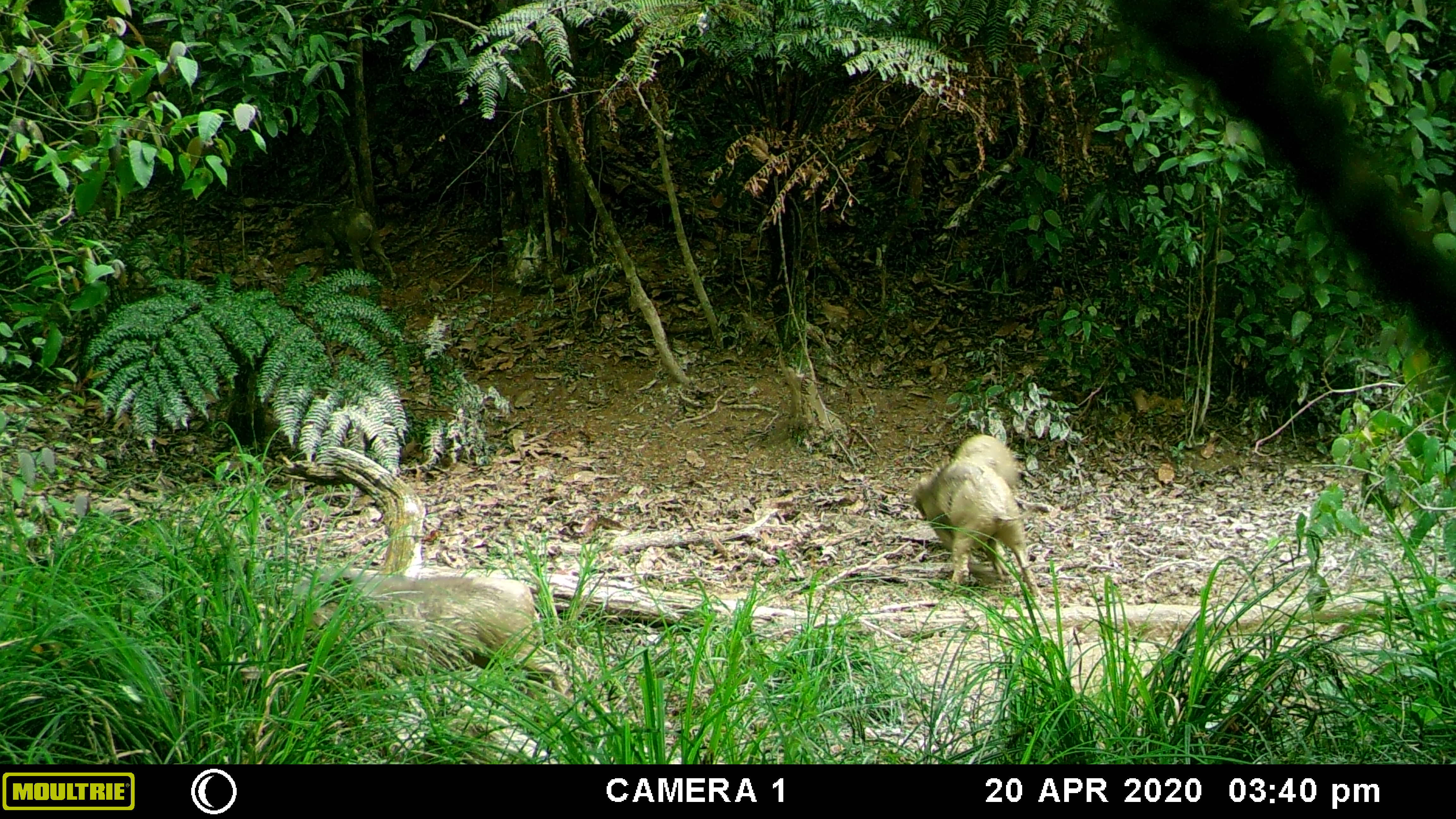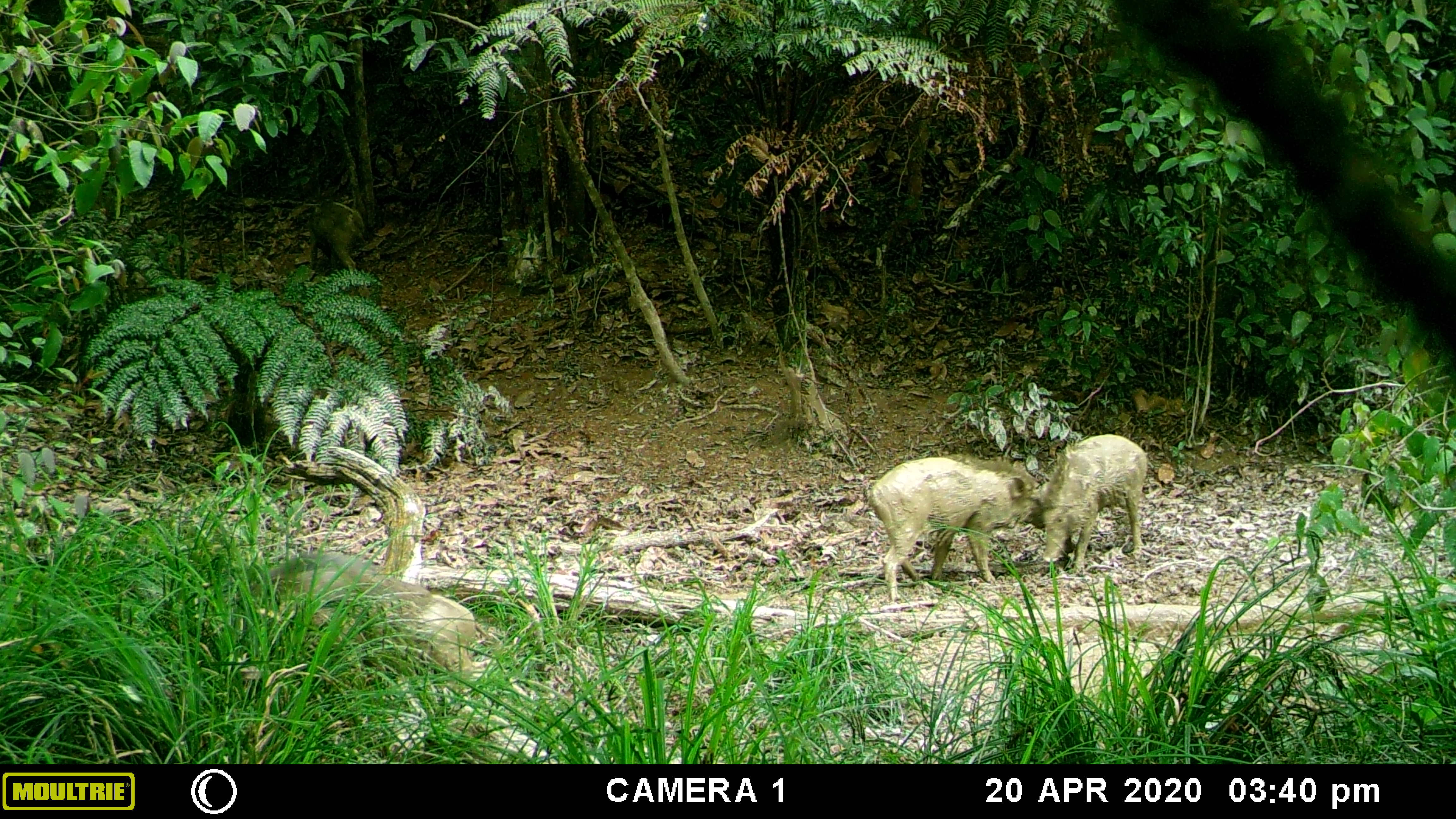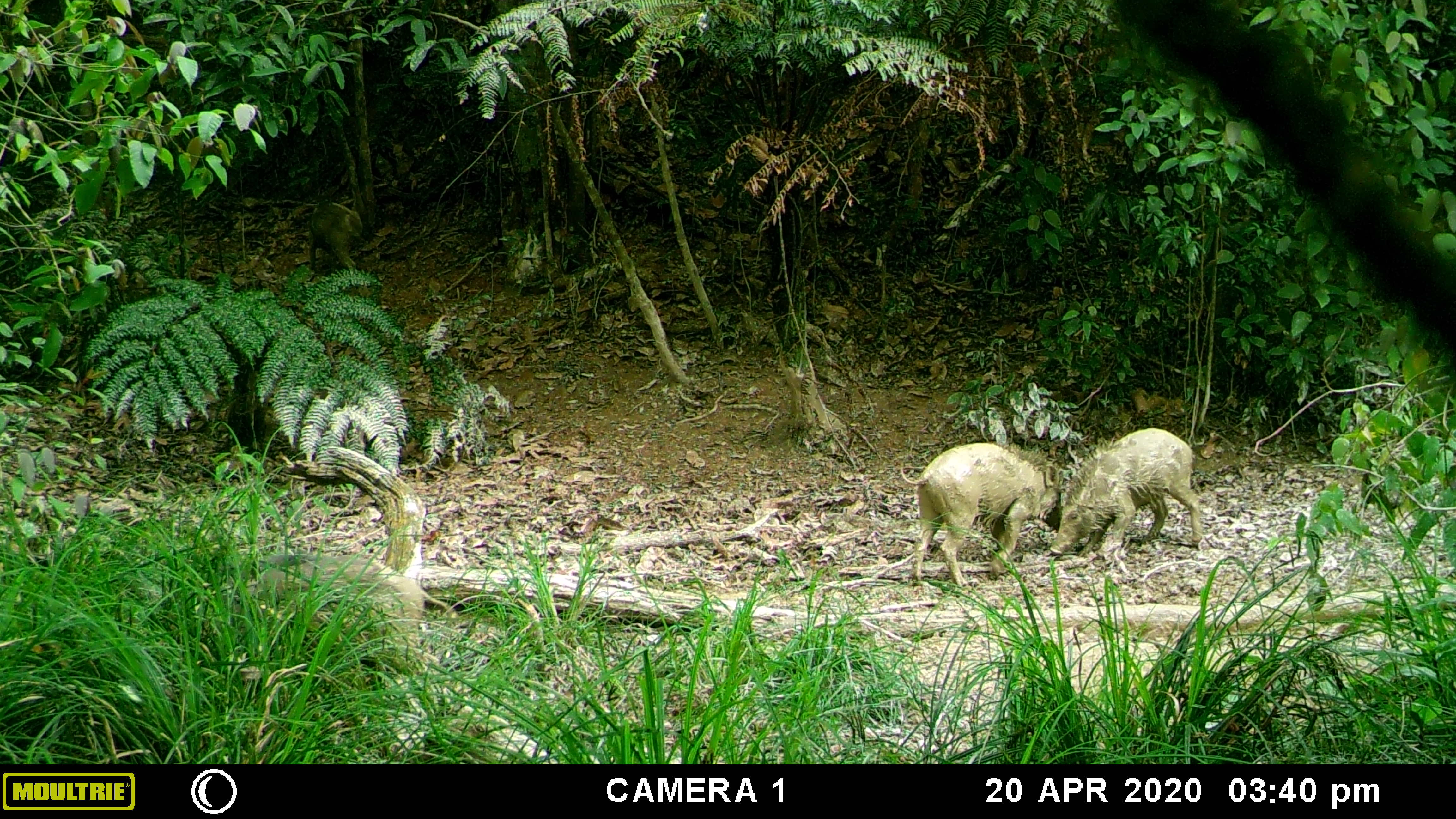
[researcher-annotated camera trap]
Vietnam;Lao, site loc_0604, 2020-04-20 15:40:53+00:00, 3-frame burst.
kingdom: Animalia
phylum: Chordata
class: Mammalia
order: Artiodactyla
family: Suidae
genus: Sus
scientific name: Sus scrofa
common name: eurasian wild pig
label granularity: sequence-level